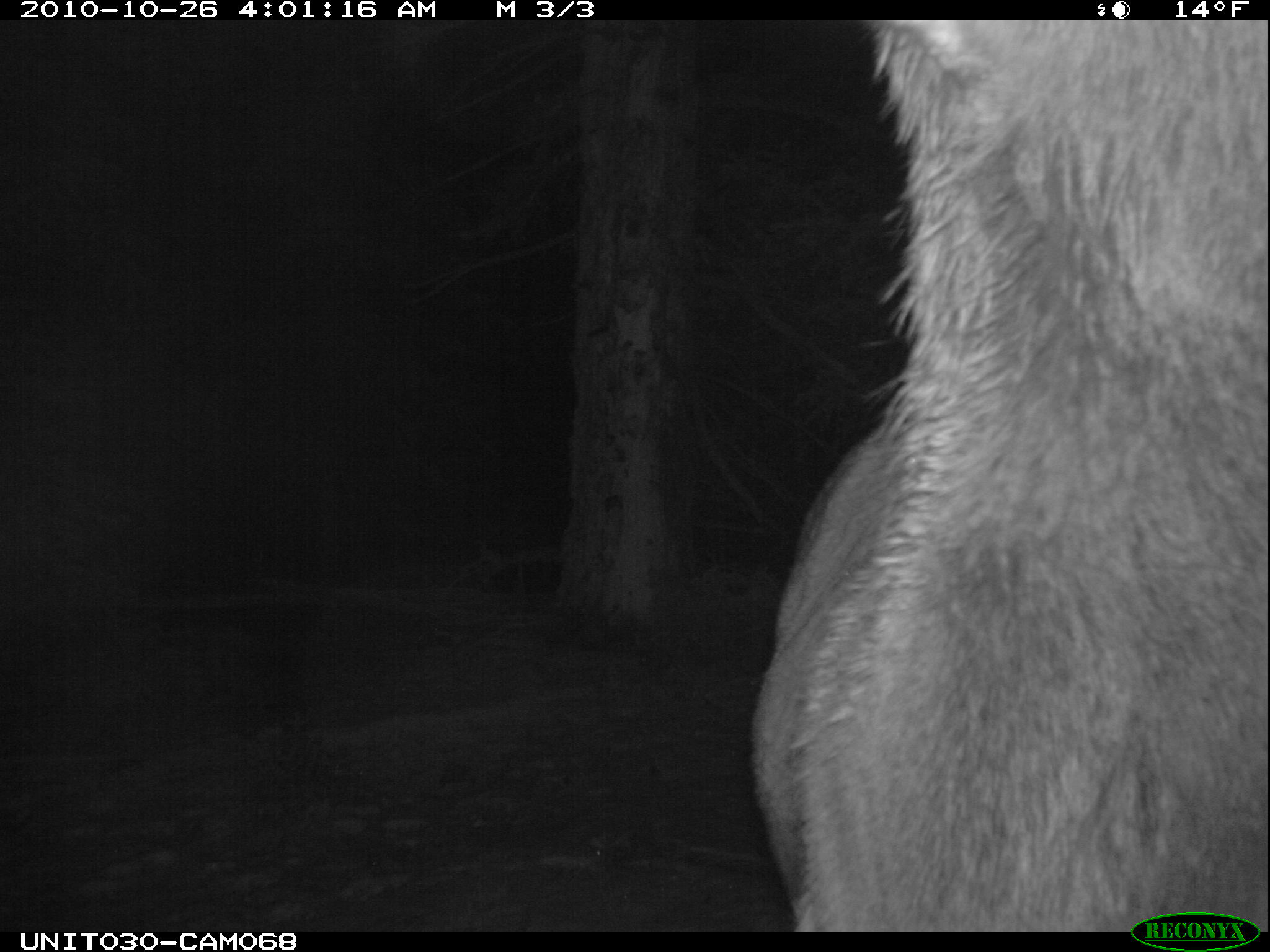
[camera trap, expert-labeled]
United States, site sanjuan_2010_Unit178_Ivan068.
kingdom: Animalia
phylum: Chordata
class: Mammalia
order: Artiodactyla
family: Cervidae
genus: Cervus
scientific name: Cervus elaphus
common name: red deer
Cervus elaphus (red deer).